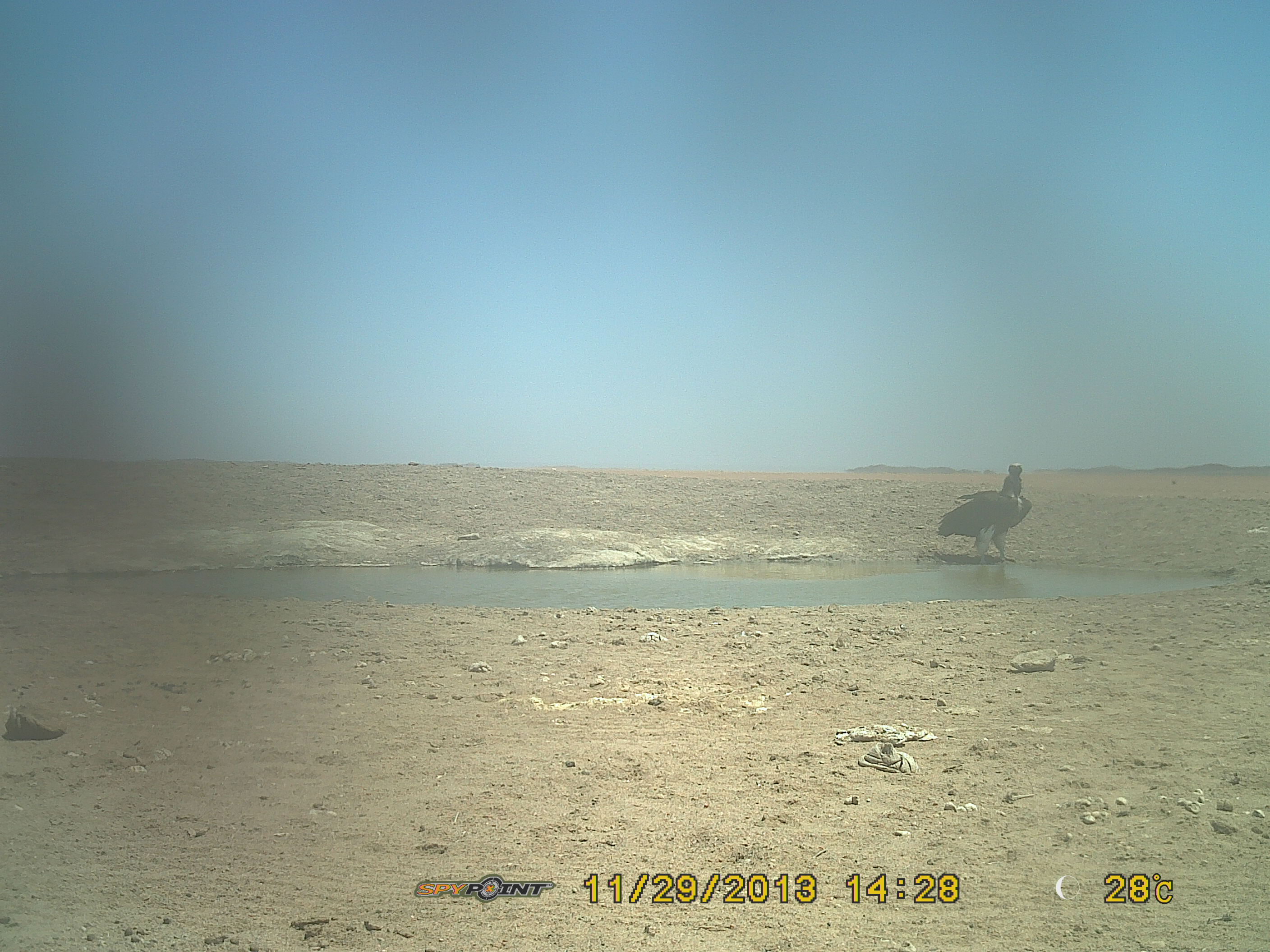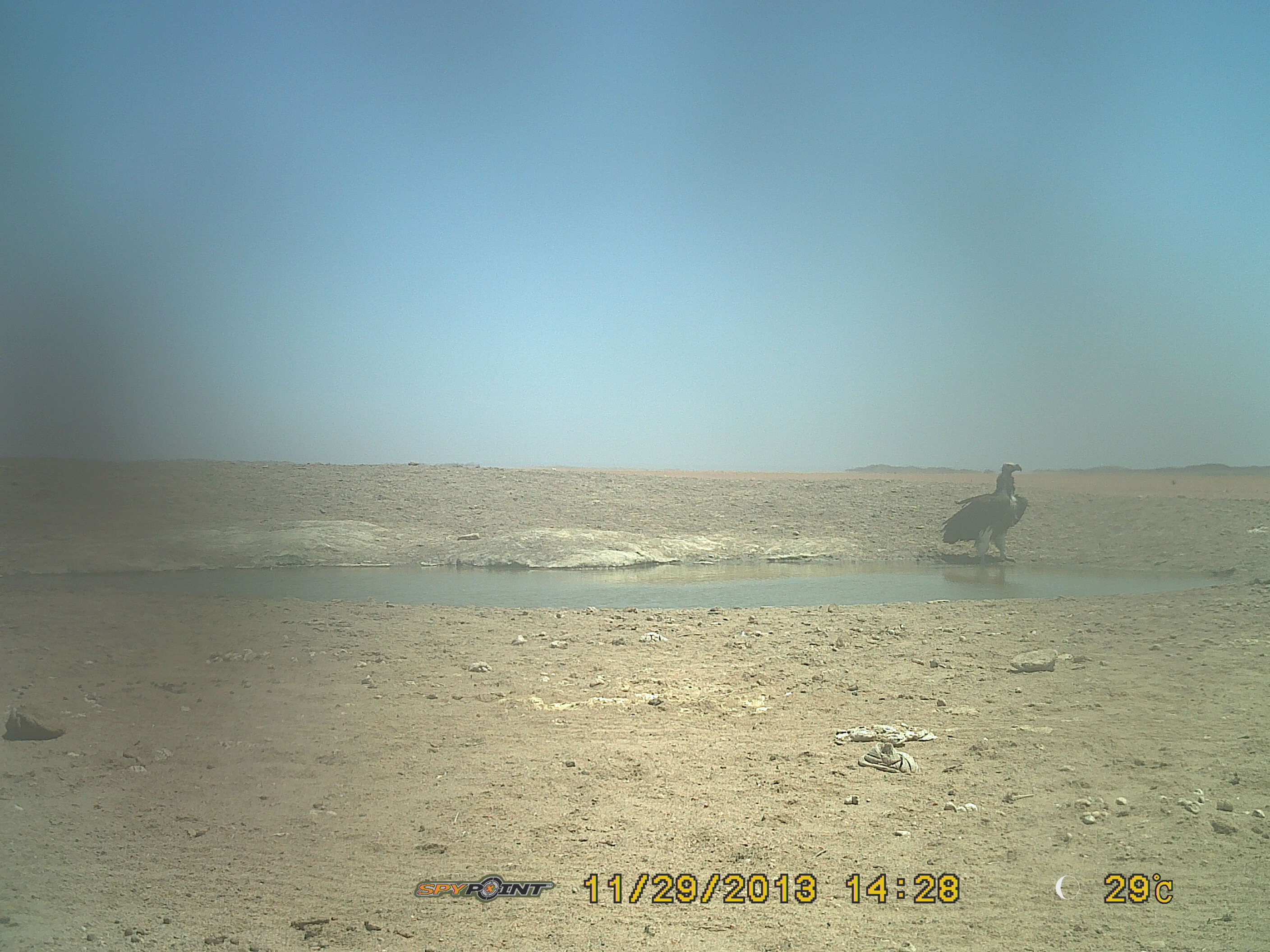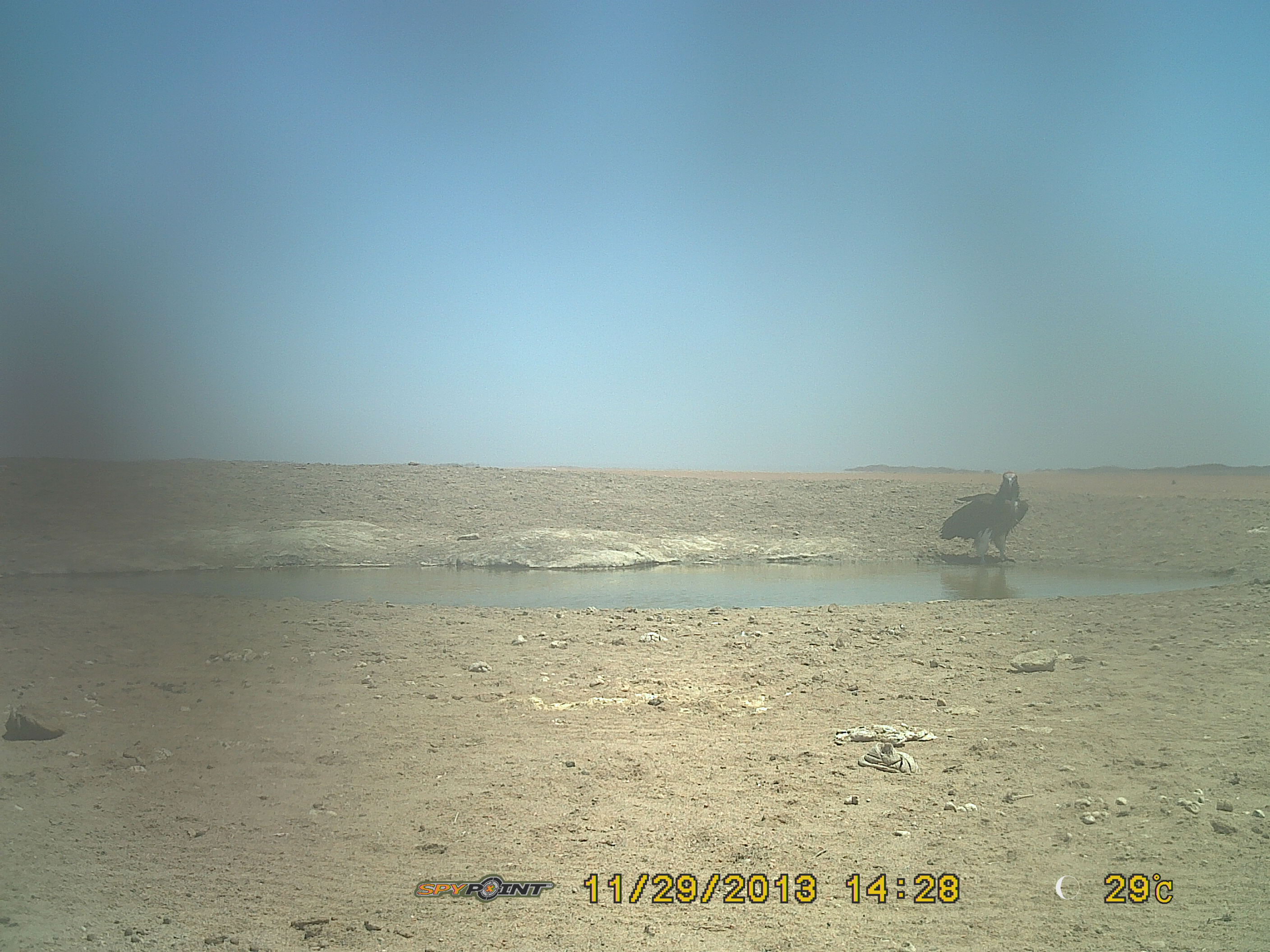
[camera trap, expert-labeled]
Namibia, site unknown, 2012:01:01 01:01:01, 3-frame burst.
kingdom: Animalia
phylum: Chordata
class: Aves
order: Accipitriformes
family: Accipitridae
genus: Torgos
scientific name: Torgos tracheliotos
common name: lappet-faced vulture